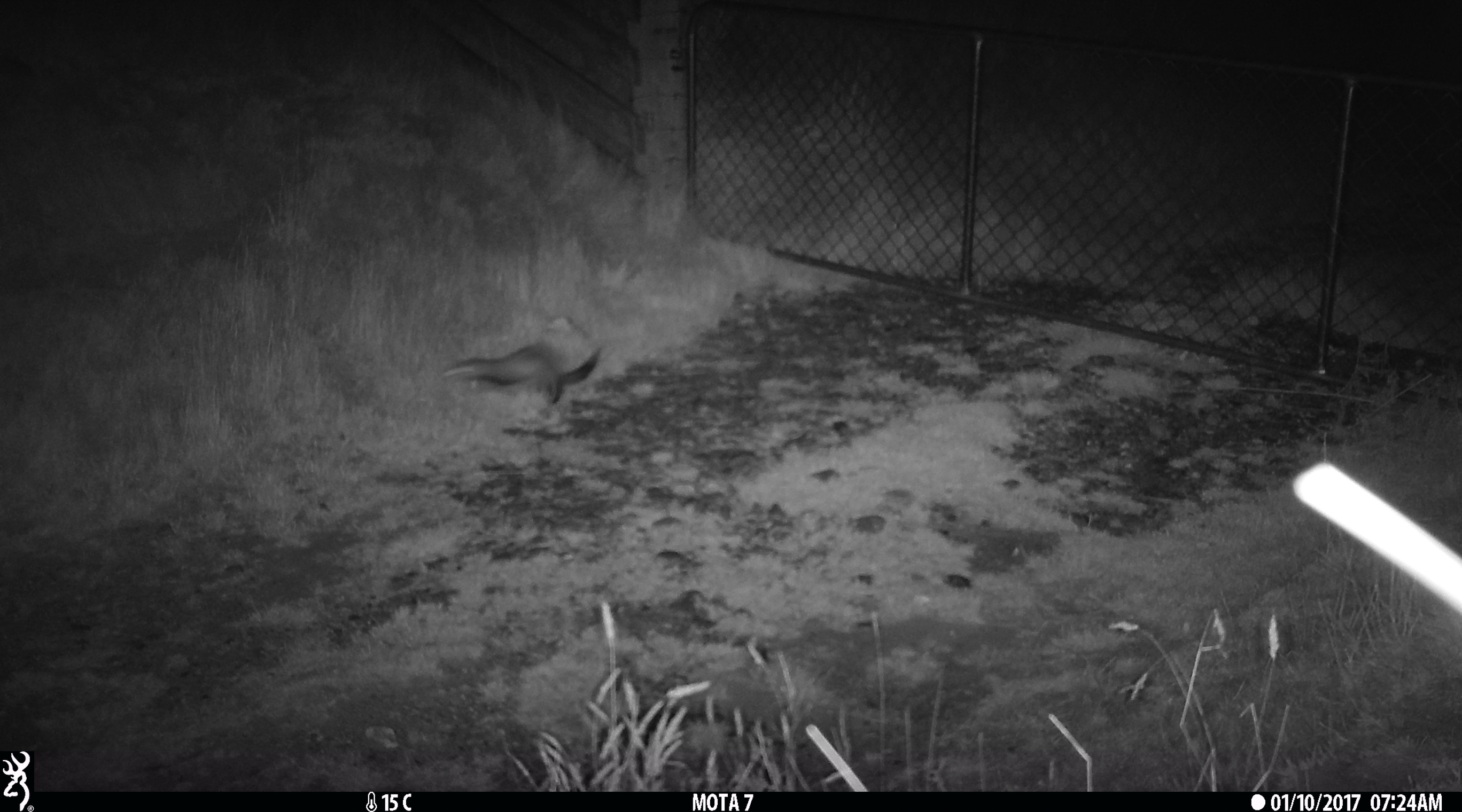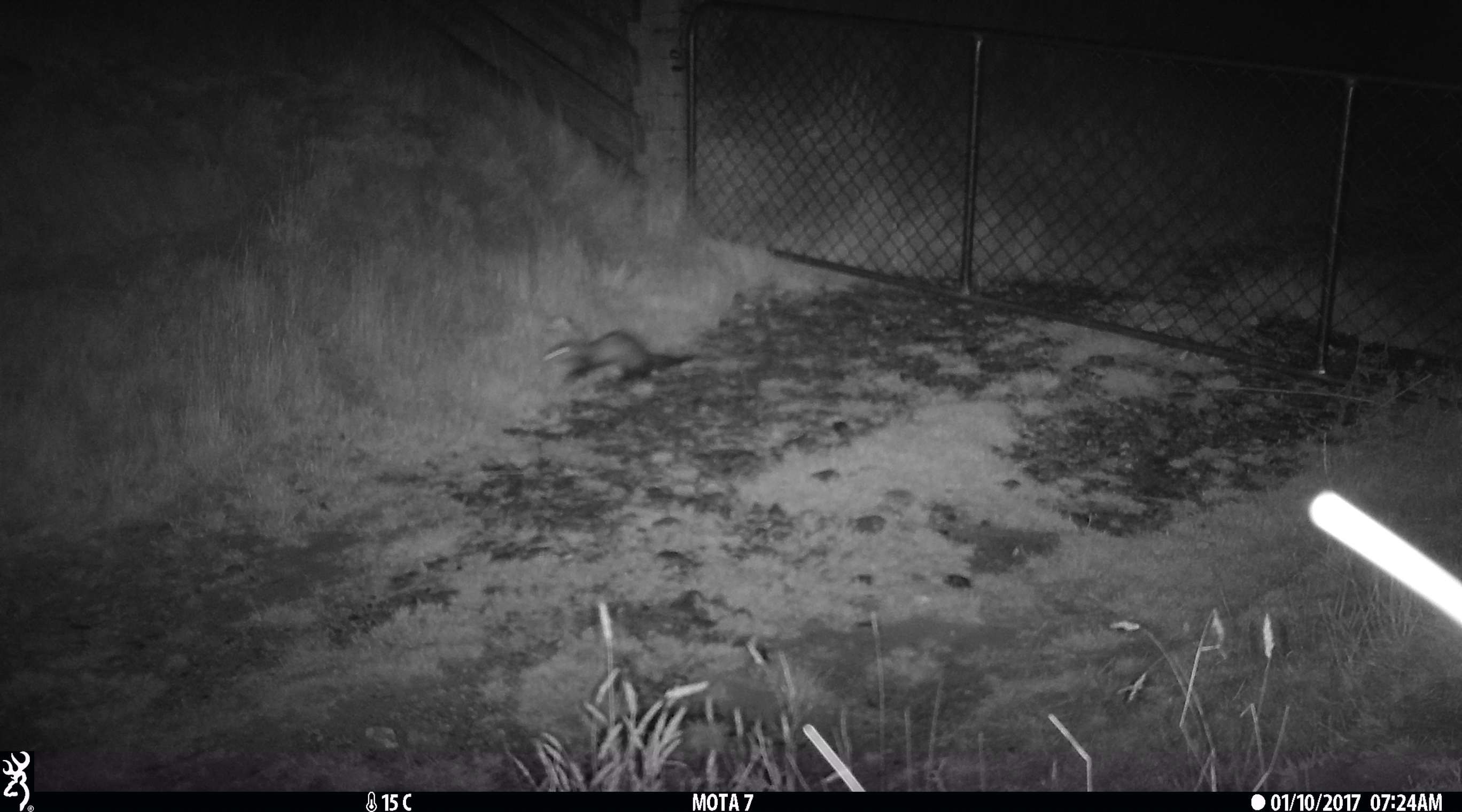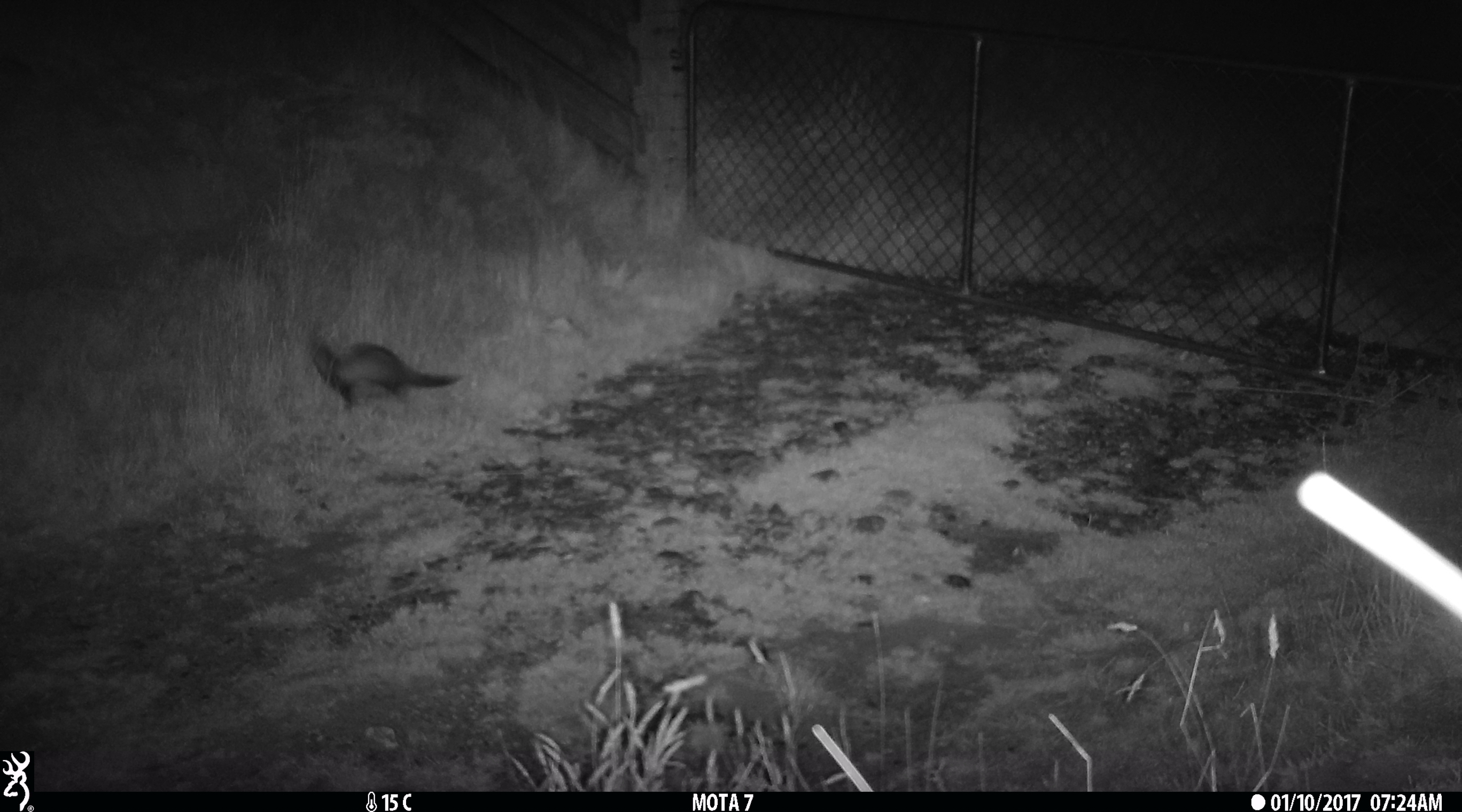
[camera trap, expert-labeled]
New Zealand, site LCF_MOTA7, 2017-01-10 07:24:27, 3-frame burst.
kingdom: Animalia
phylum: Chordata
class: Mammalia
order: Carnivora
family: Mustelidae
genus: Mustela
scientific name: Mustela furo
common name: ferret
Ferret (Mustela furo).